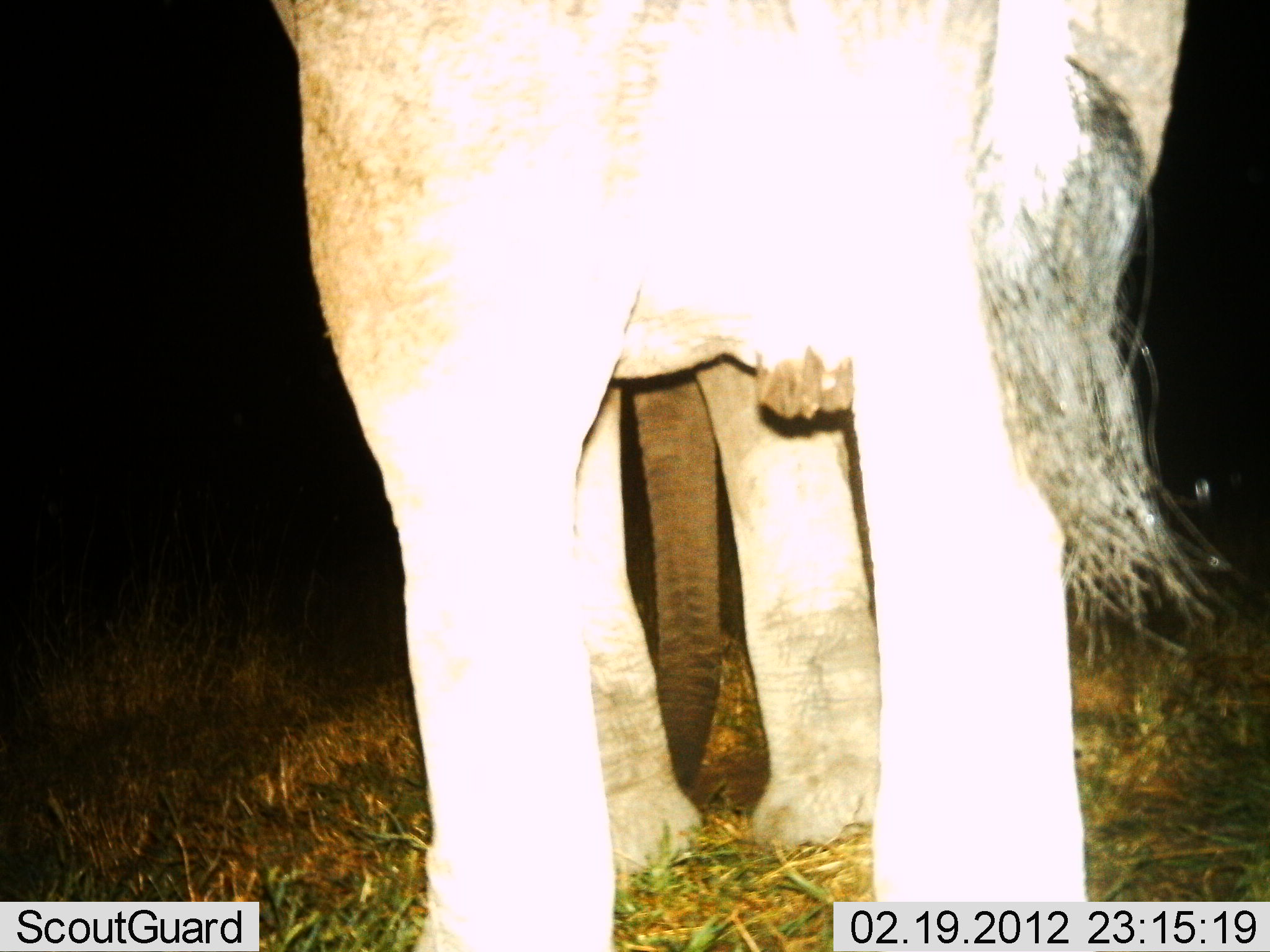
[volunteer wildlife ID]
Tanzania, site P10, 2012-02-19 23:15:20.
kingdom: Animalia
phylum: Chordata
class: Mammalia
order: Proboscidea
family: Elephantidae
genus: Loxodonta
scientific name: Loxodonta africana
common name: african bush elephant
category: elephant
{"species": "elephant (african bush elephant) (Loxodonta africana)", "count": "1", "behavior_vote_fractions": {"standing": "94%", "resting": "0%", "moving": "0%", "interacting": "0%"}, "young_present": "0%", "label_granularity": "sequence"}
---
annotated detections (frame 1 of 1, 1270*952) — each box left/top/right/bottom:
animal: 265/0/1252/950